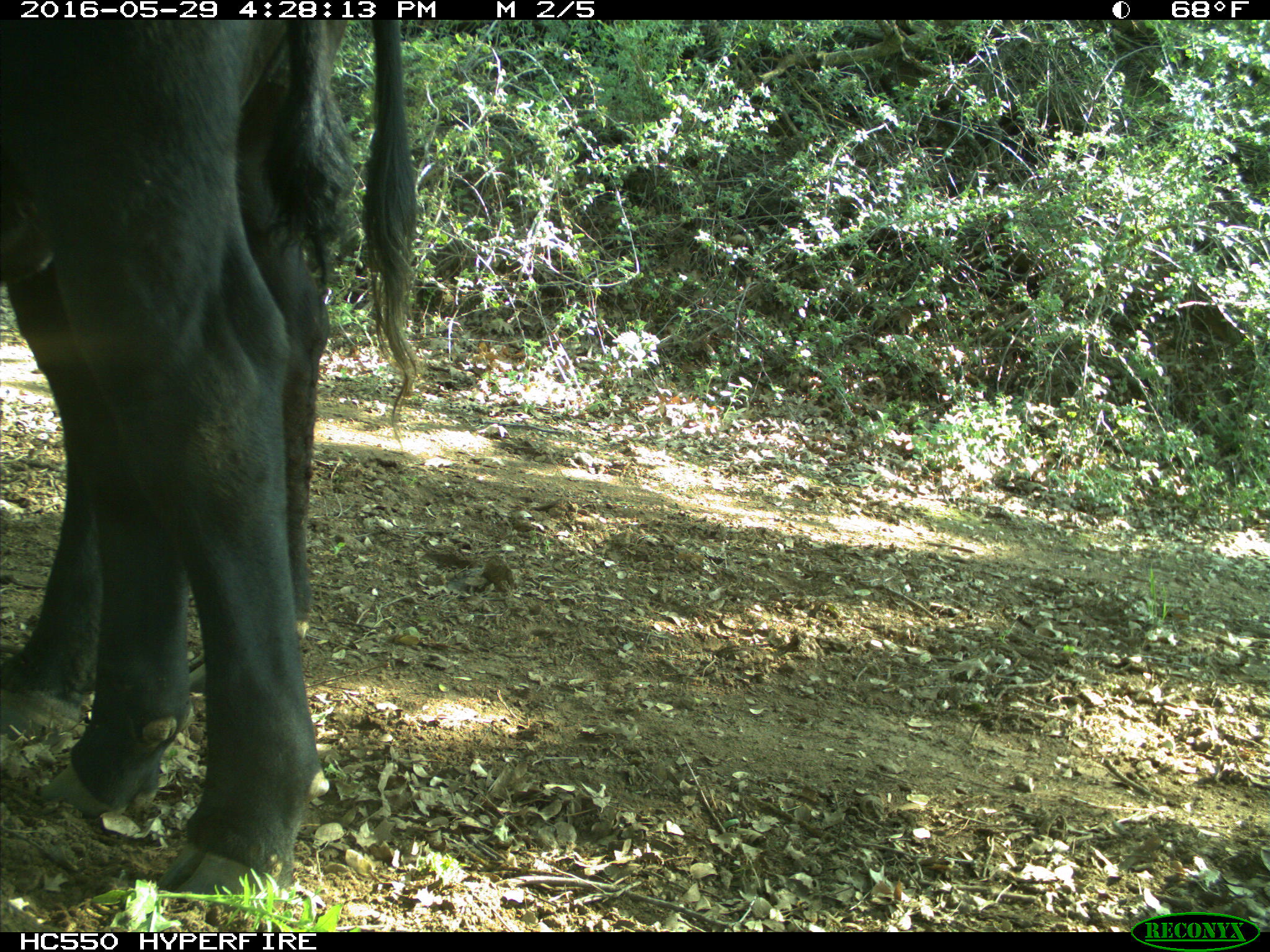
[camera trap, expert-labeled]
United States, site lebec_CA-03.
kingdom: Animalia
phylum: Chordata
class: Mammalia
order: Artiodactyla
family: Bovidae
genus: Bos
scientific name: Bos taurus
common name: domestic cow